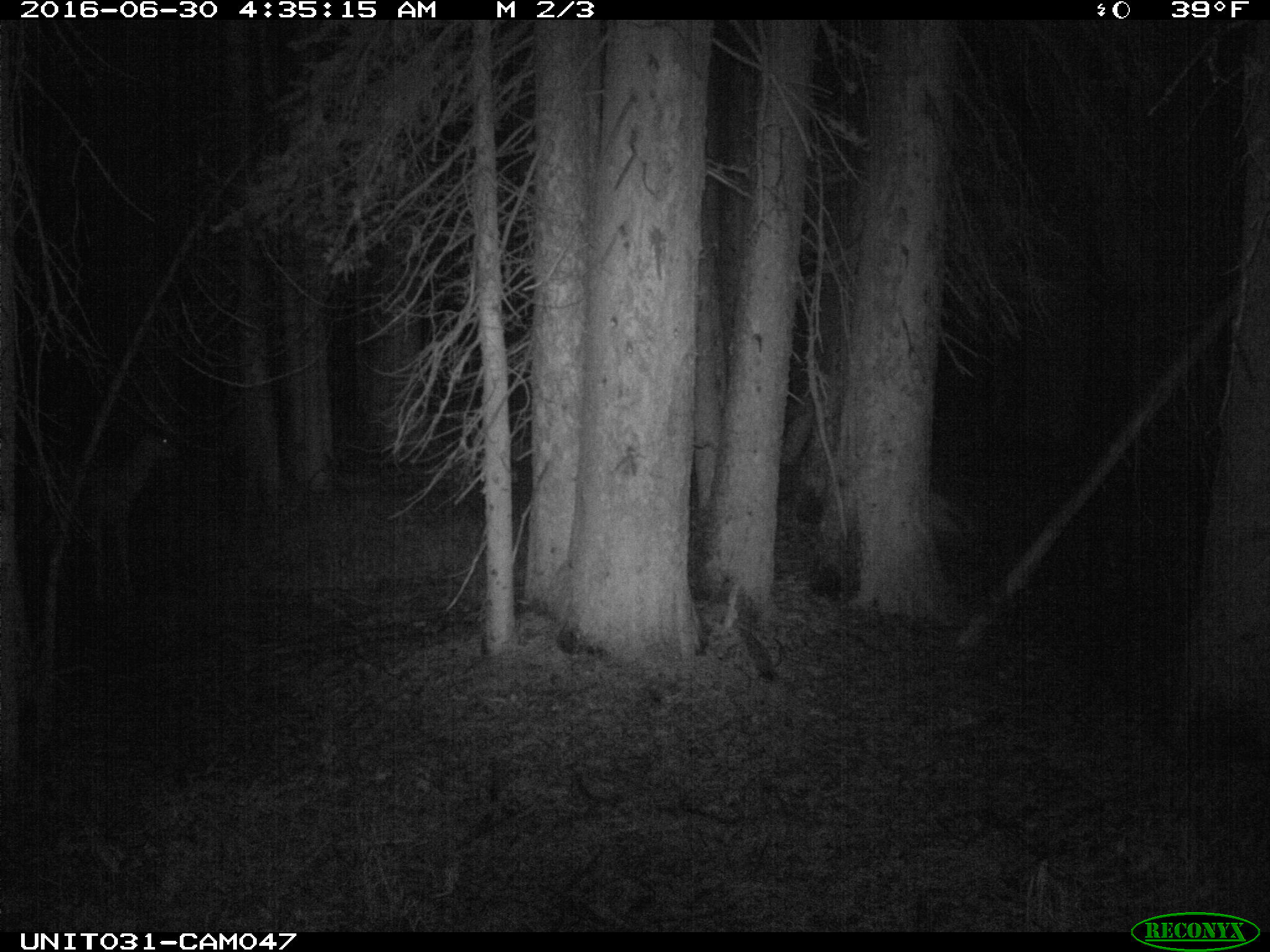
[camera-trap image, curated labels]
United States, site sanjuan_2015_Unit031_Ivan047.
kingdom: Animalia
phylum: Chordata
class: Mammalia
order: Artiodactyla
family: Cervidae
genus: Odocoileus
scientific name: Odocoileus hemionus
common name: mule deer